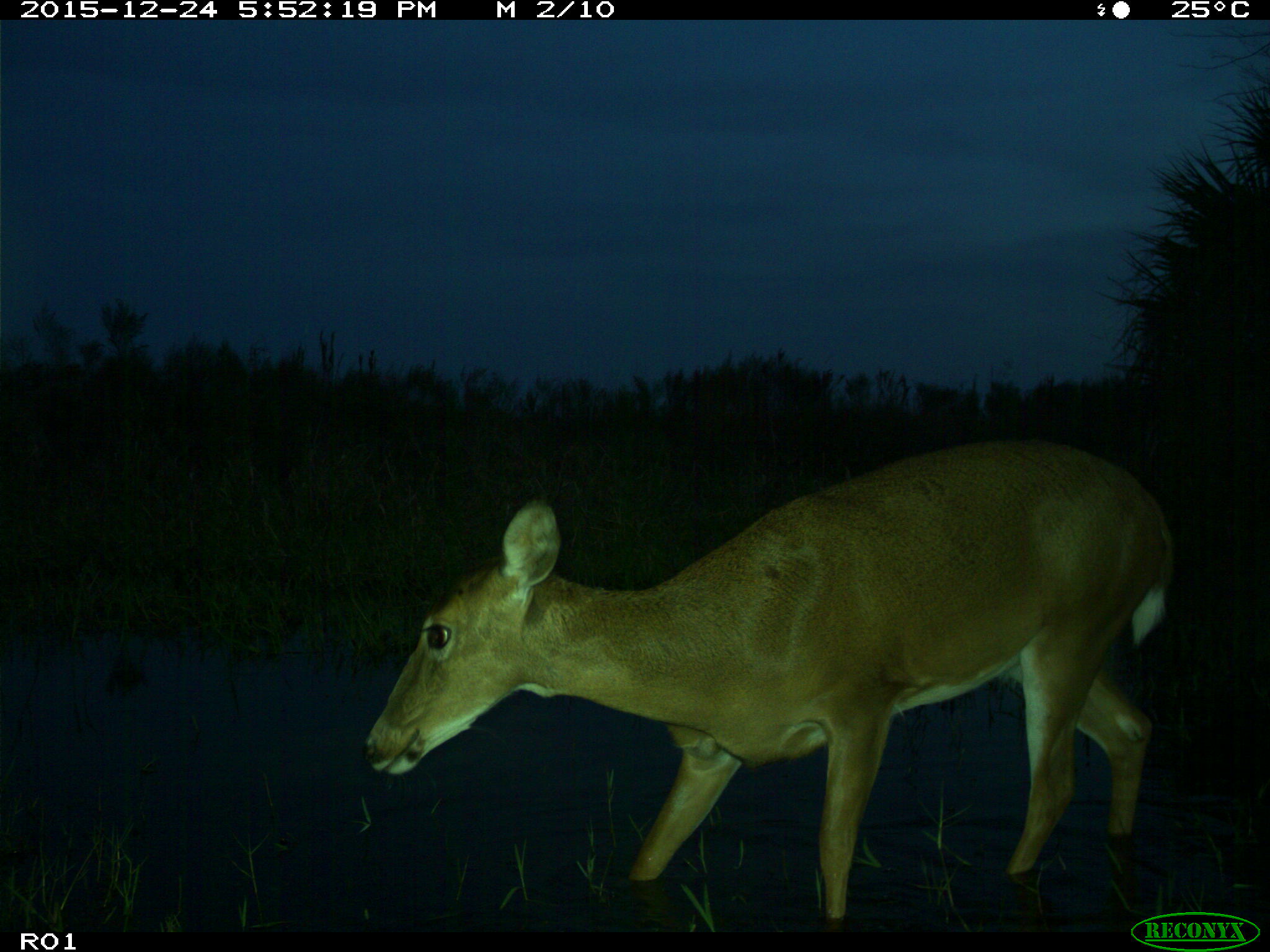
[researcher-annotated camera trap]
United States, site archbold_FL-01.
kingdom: Animalia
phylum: Chordata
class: Mammalia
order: Artiodactyla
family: Cervidae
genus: Odocoileus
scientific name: Odocoileus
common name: deer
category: unidentified deer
Unidentified deer (deer) (Odocoileus).